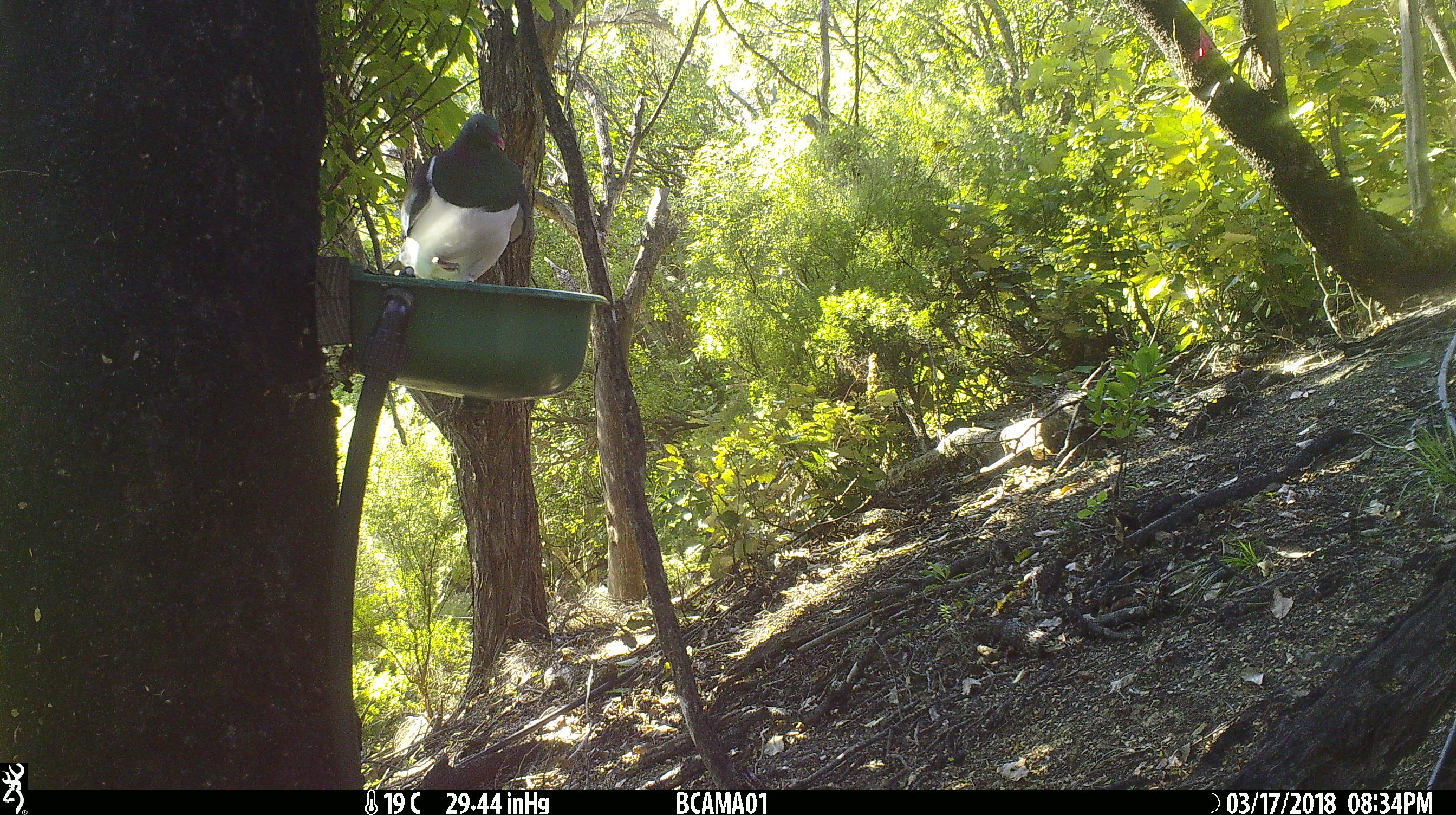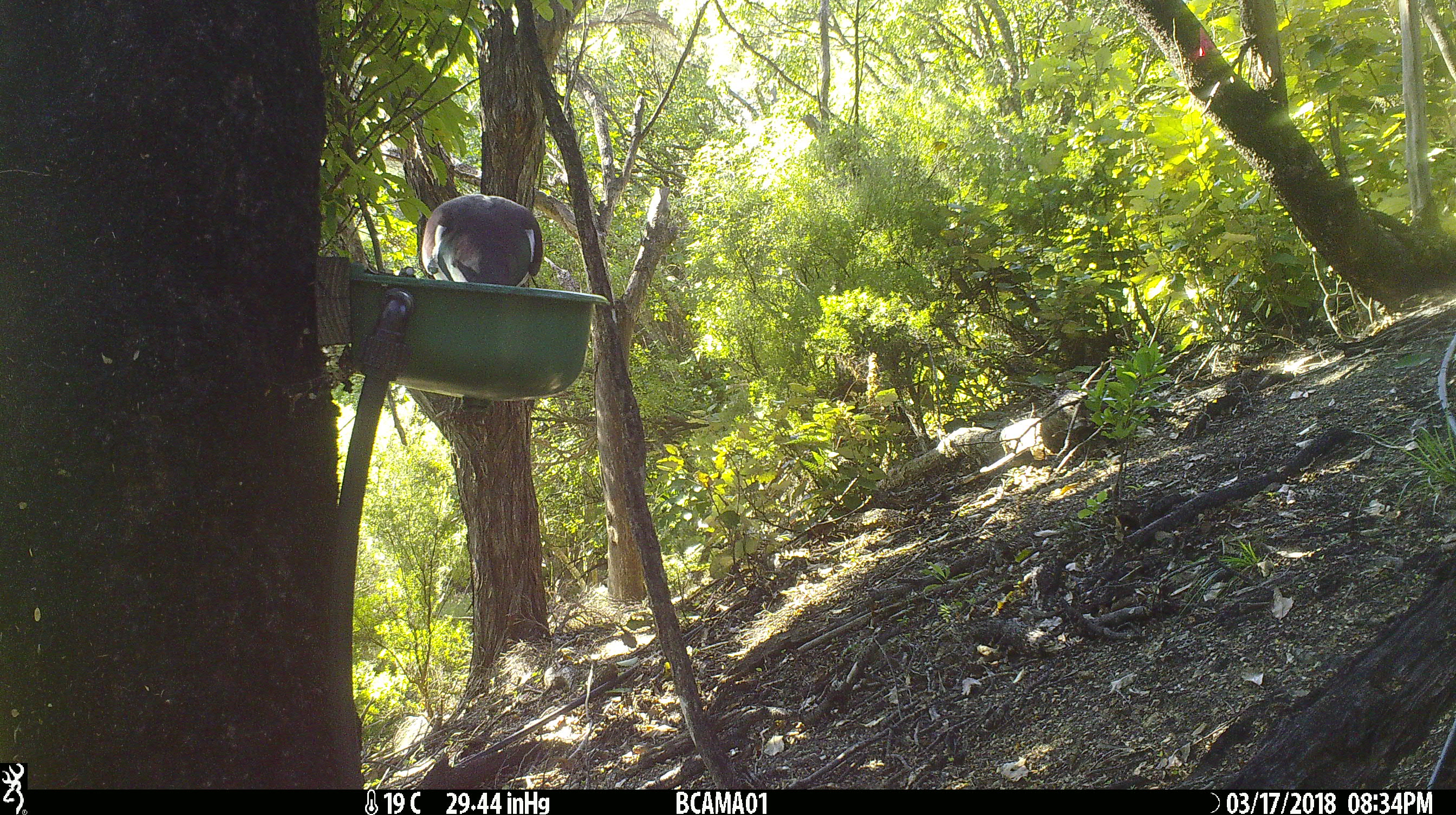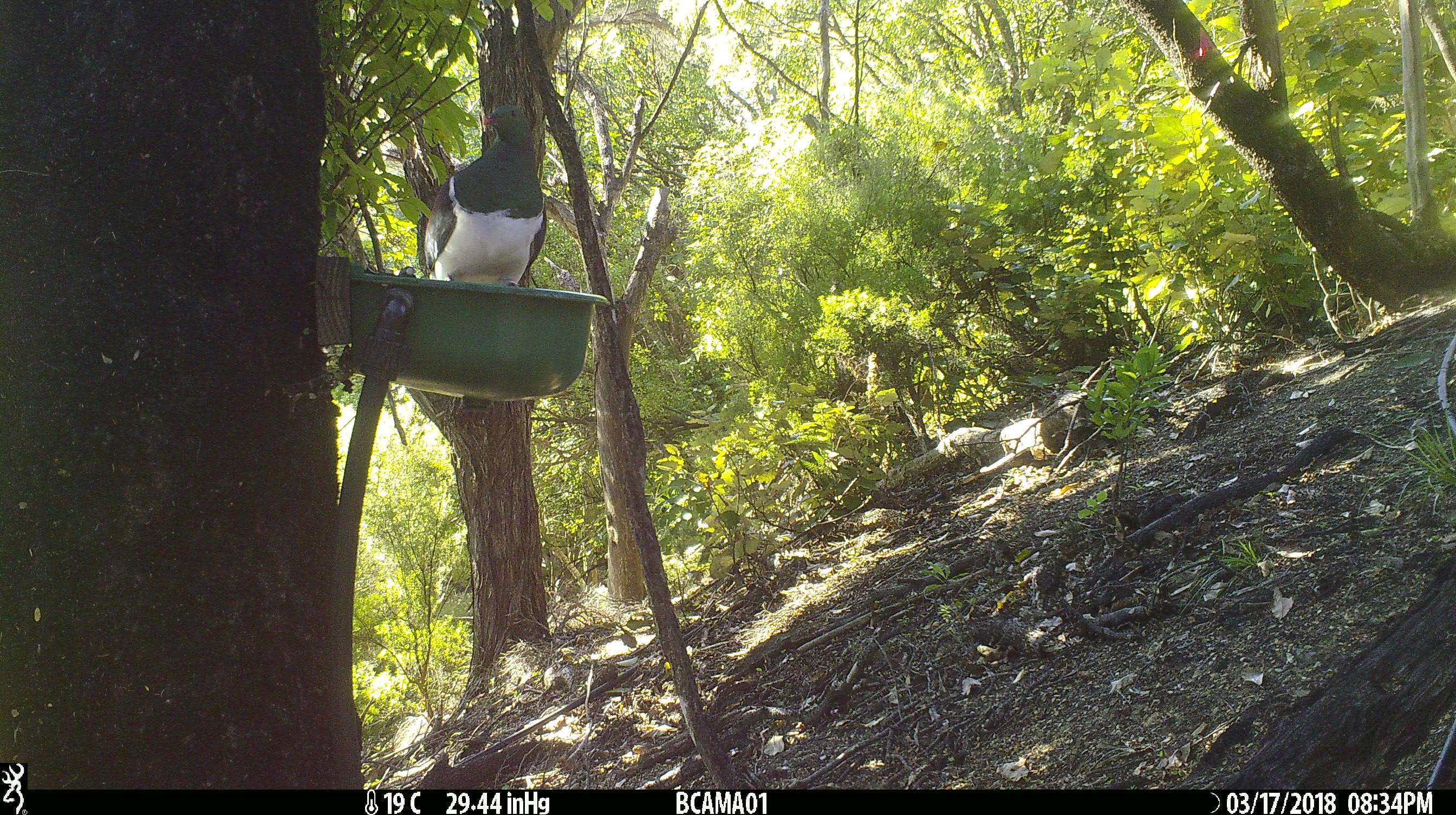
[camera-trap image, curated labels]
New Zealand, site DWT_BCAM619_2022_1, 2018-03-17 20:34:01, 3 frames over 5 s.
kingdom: Animalia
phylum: Chordata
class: Aves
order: Columbiformes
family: Columbidae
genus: Hemiphaga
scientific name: Hemiphaga novaeseelandiae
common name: new zealand pigeon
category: kereru